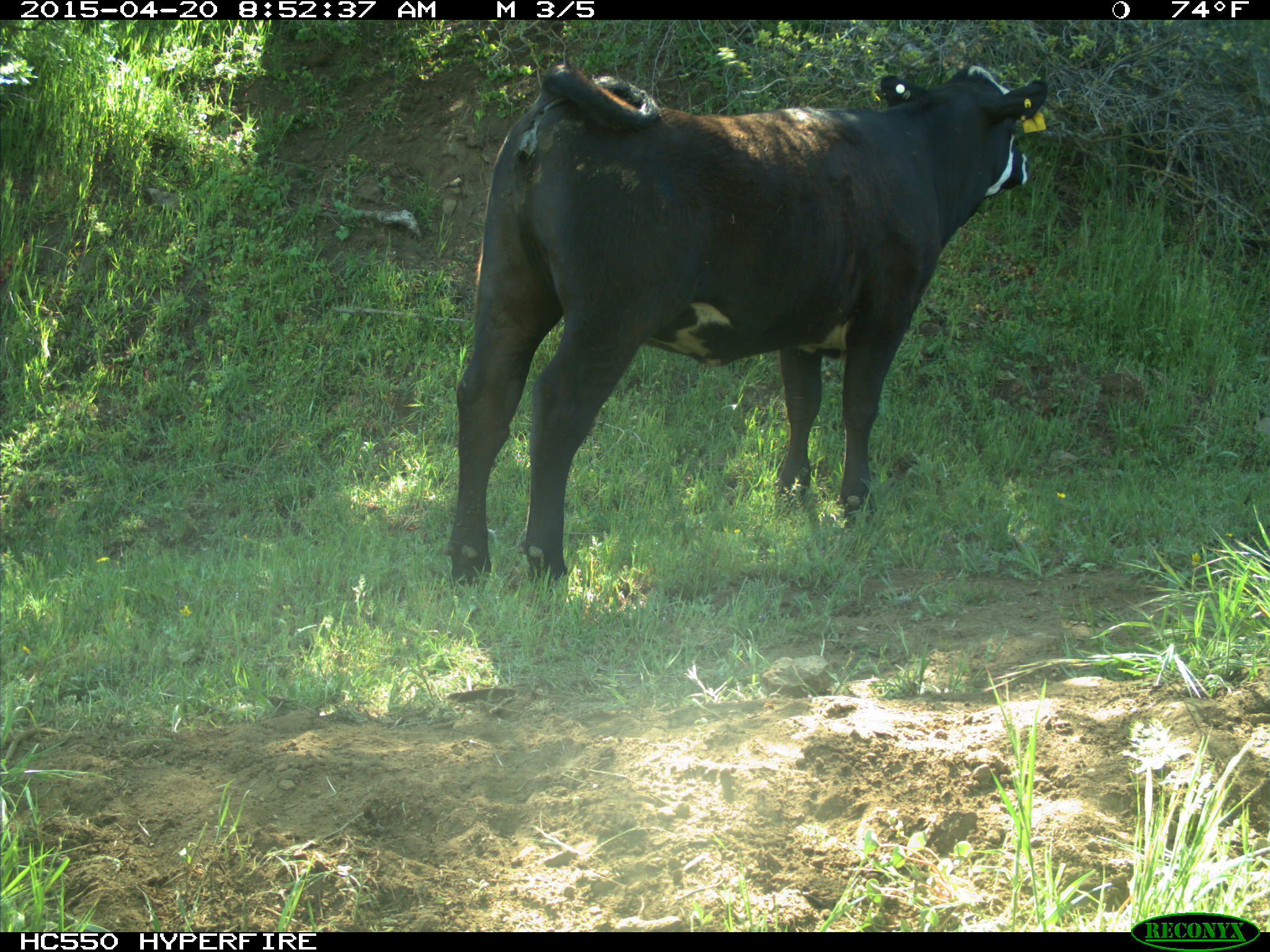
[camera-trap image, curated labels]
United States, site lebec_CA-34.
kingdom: Animalia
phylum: Chordata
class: Mammalia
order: Artiodactyla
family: Bovidae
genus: Bos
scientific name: Bos taurus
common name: domestic cow